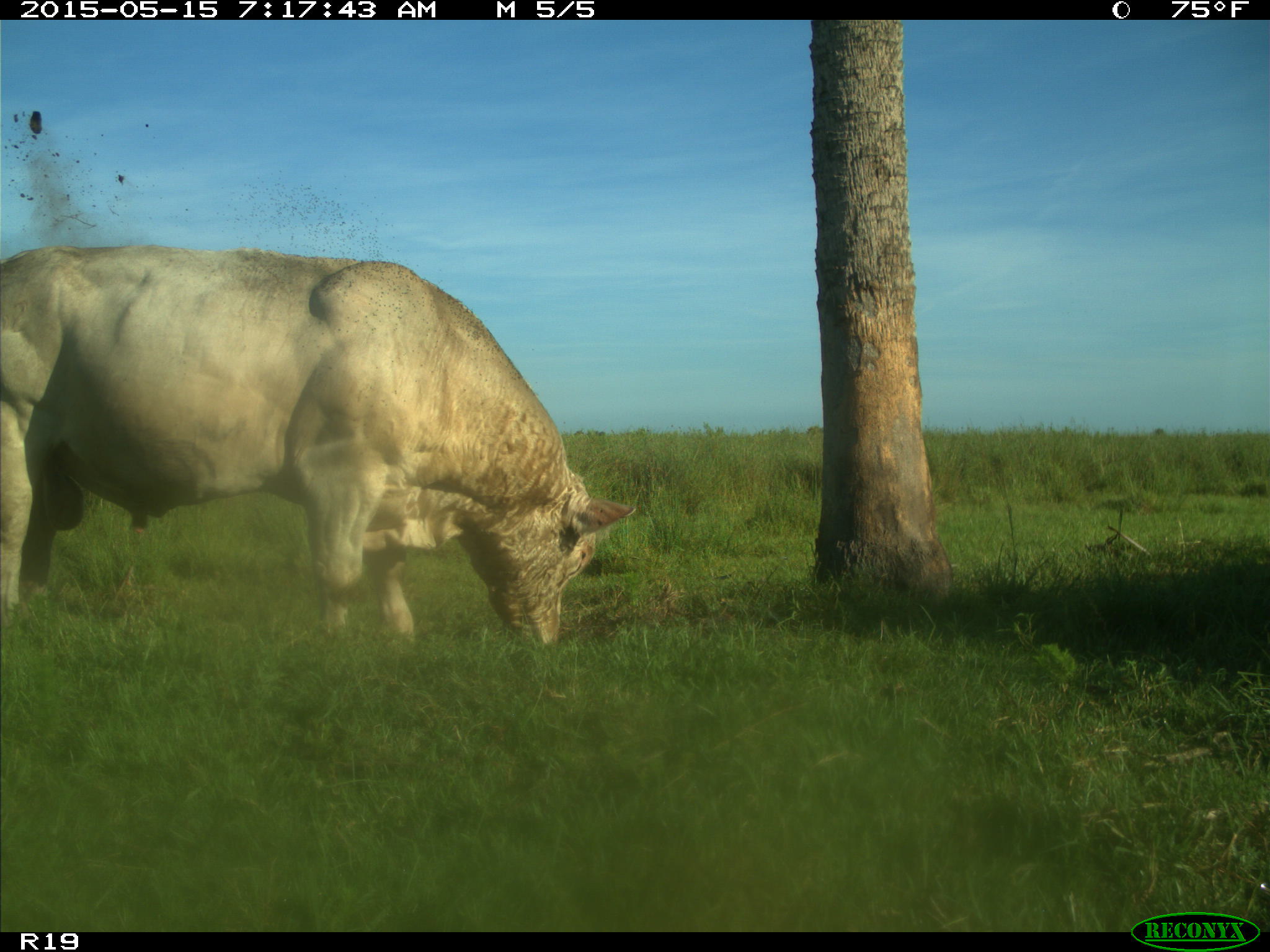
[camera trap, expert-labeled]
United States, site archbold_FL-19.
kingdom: Animalia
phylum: Chordata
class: Mammalia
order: Artiodactyla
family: Bovidae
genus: Bos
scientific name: Bos taurus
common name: domestic cow